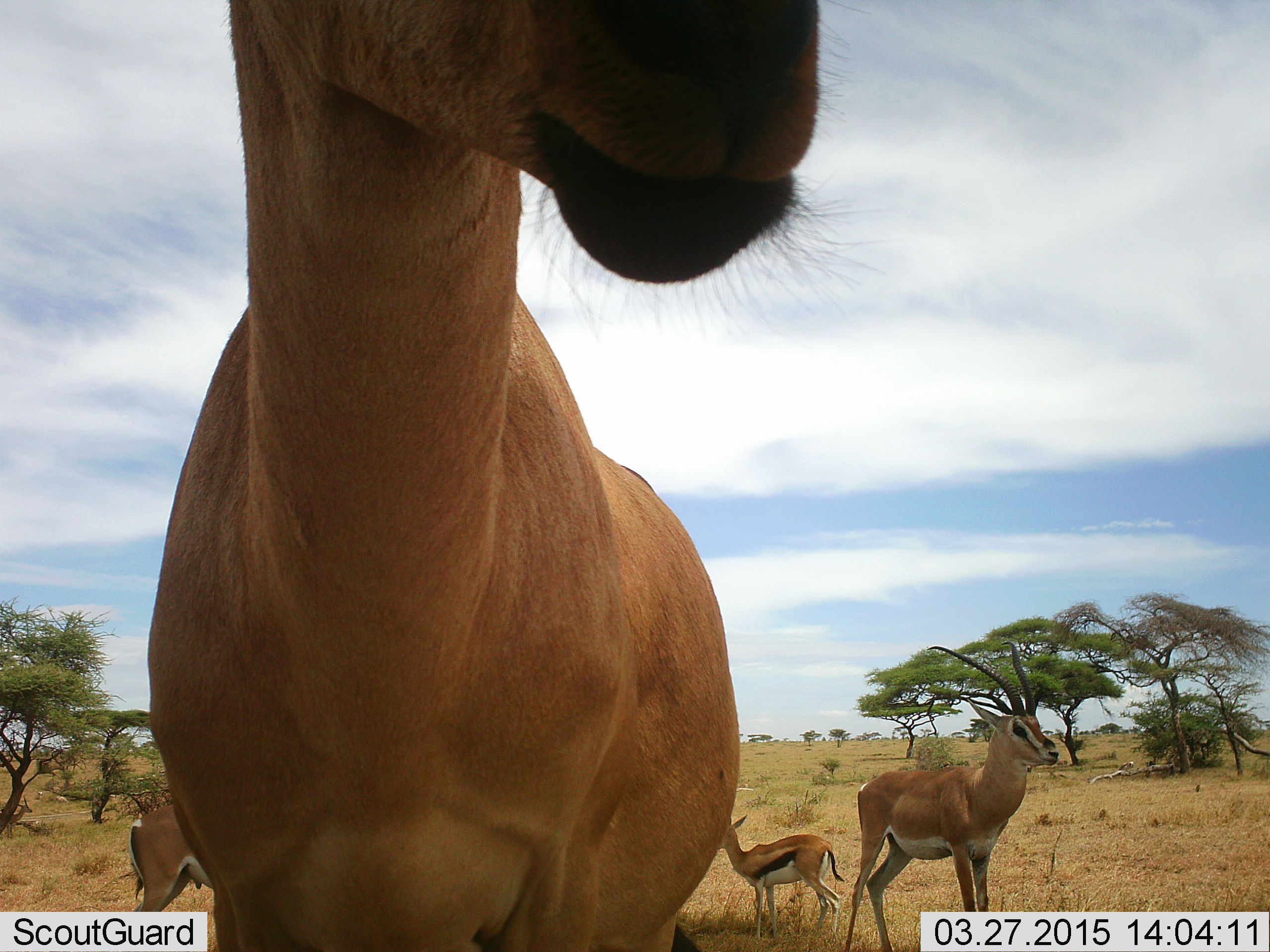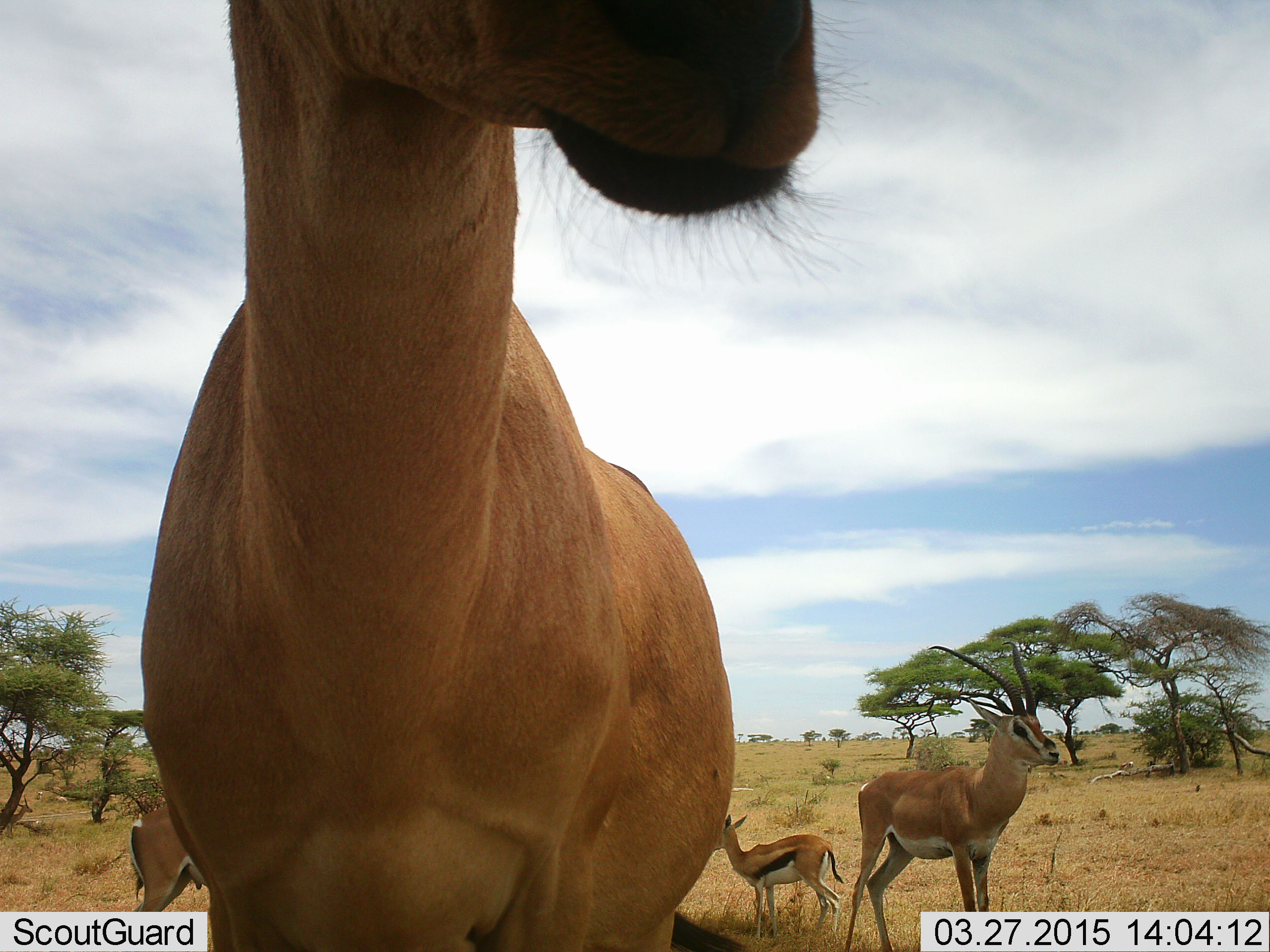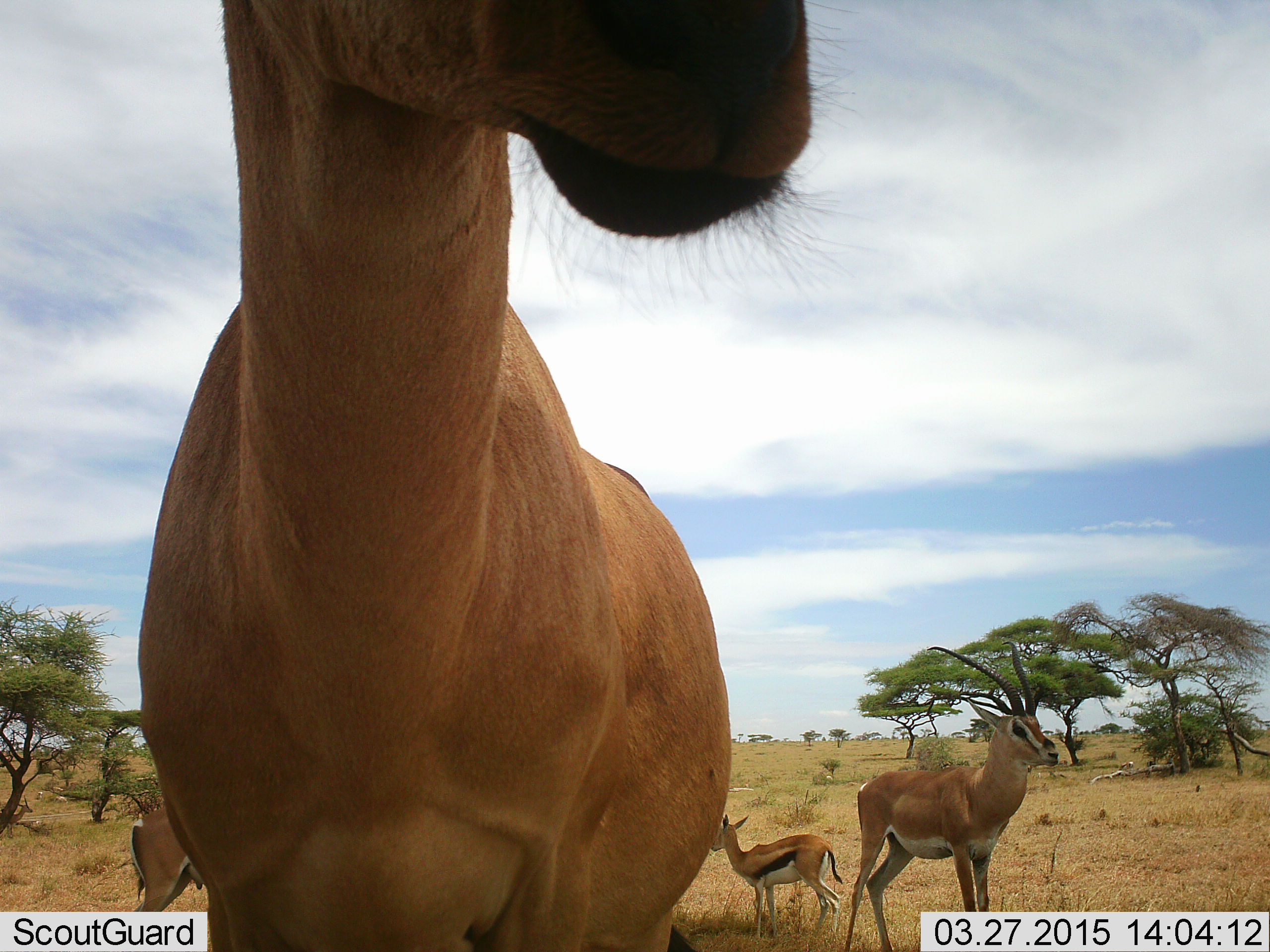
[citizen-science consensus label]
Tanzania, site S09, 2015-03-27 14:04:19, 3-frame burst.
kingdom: Animalia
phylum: Chordata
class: Mammalia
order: Artiodactyla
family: Bovidae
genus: Nanger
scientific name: Nanger granti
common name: grant's gazelle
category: gazellegrants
Gazellegrants (grant's gazelle) (Nanger granti), count 3. Behavior (volunteer vote fractions): standing 100%, resting 0%, moving 0%, interacting 0%. Young present (vote fraction): 0%. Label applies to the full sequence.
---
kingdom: Animalia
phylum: Chordata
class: Mammalia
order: Artiodactyla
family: Bovidae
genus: Eudorcas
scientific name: Eudorcas thomsonii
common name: thomson's gazelle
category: gazellethomsons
Gazellethomsons (thomson's gazelle) (Eudorcas thomsonii), count 1. Behavior (volunteer vote fractions): standing 89%, resting 0%, moving 11%, interacting 5%. Young present (vote fraction): 0%. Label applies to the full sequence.